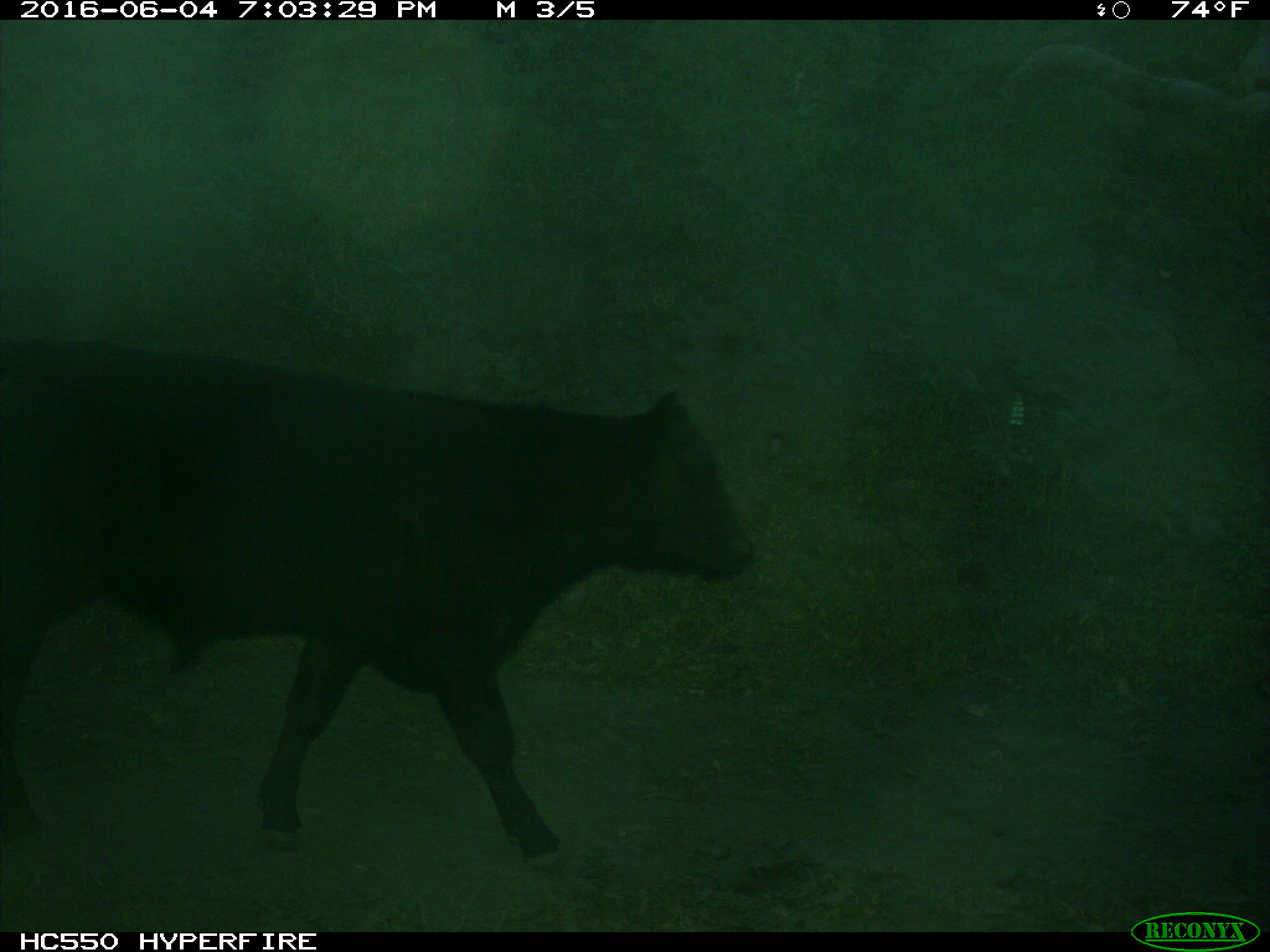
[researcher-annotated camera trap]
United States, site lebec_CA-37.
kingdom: Animalia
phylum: Chordata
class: Mammalia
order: Artiodactyla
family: Bovidae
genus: Bos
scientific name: Bos taurus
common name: domestic cow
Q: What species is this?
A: Bos taurus (domestic cow).